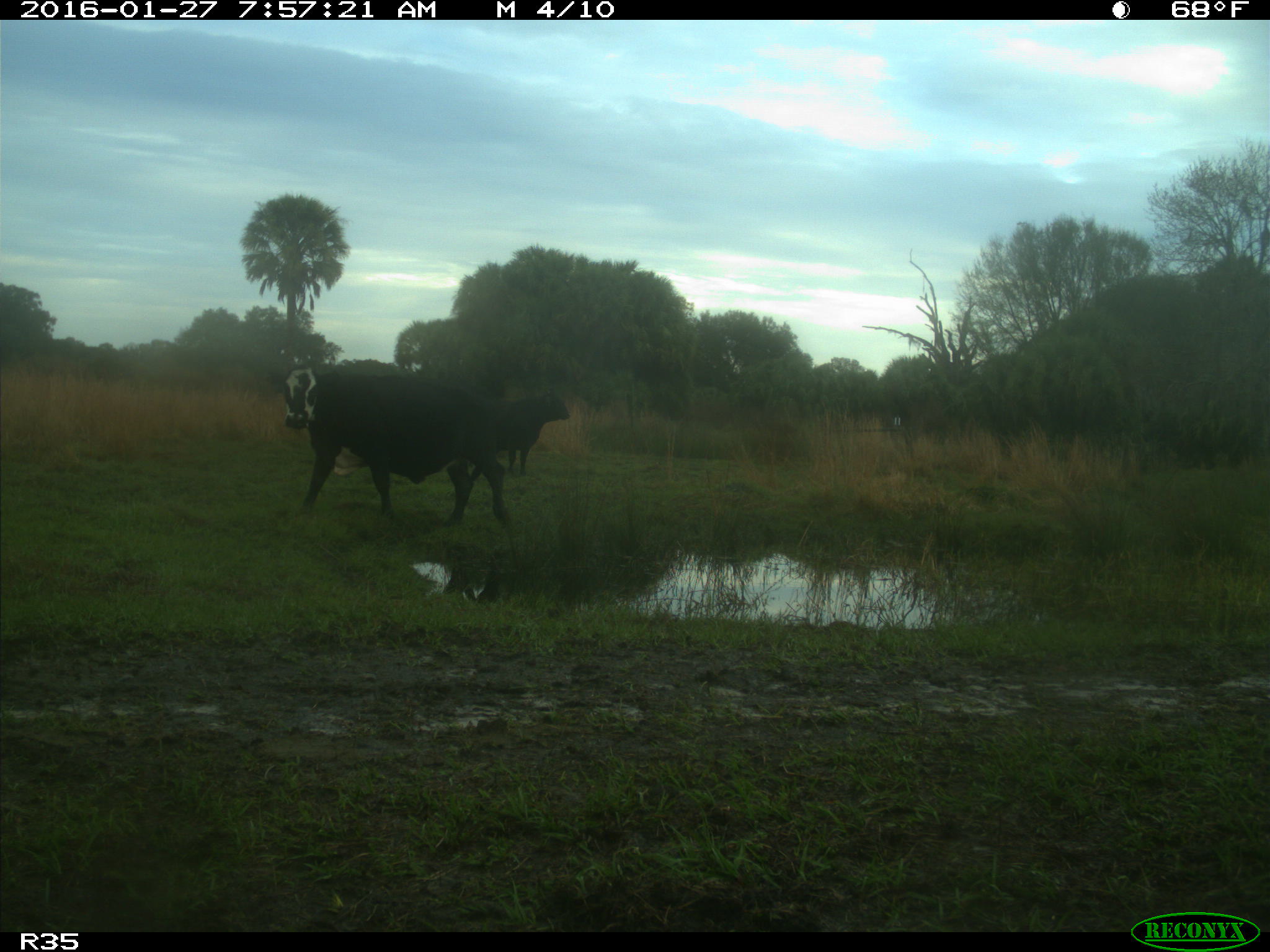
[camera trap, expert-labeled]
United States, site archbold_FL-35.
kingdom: Animalia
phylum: Chordata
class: Mammalia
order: Artiodactyla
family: Bovidae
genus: Bos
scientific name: Bos taurus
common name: domestic cow